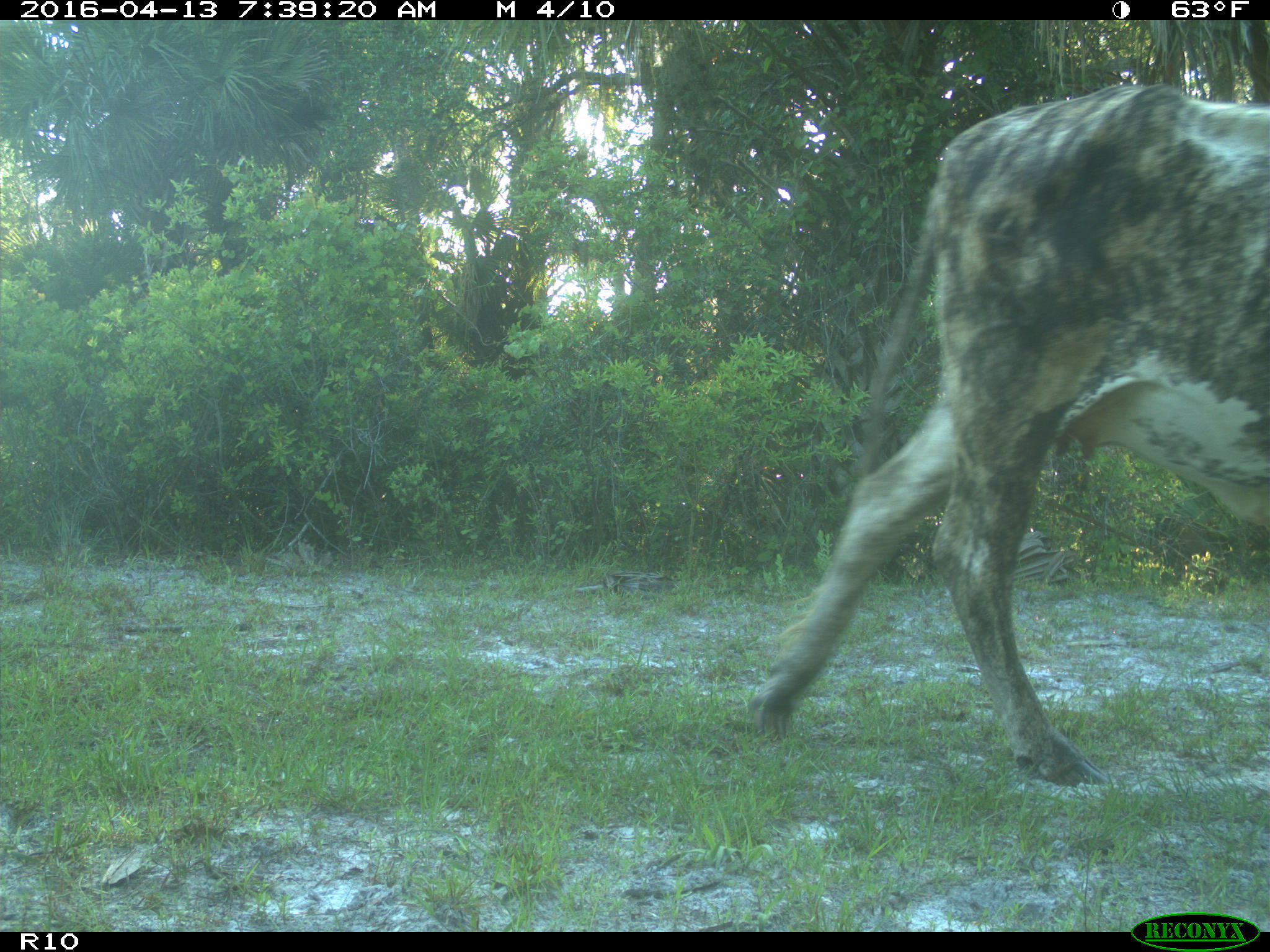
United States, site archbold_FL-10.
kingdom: Animalia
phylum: Chordata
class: Mammalia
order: Artiodactyla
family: Bovidae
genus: Bos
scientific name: Bos taurus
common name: domestic cow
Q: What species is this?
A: Bos taurus (domestic cow).